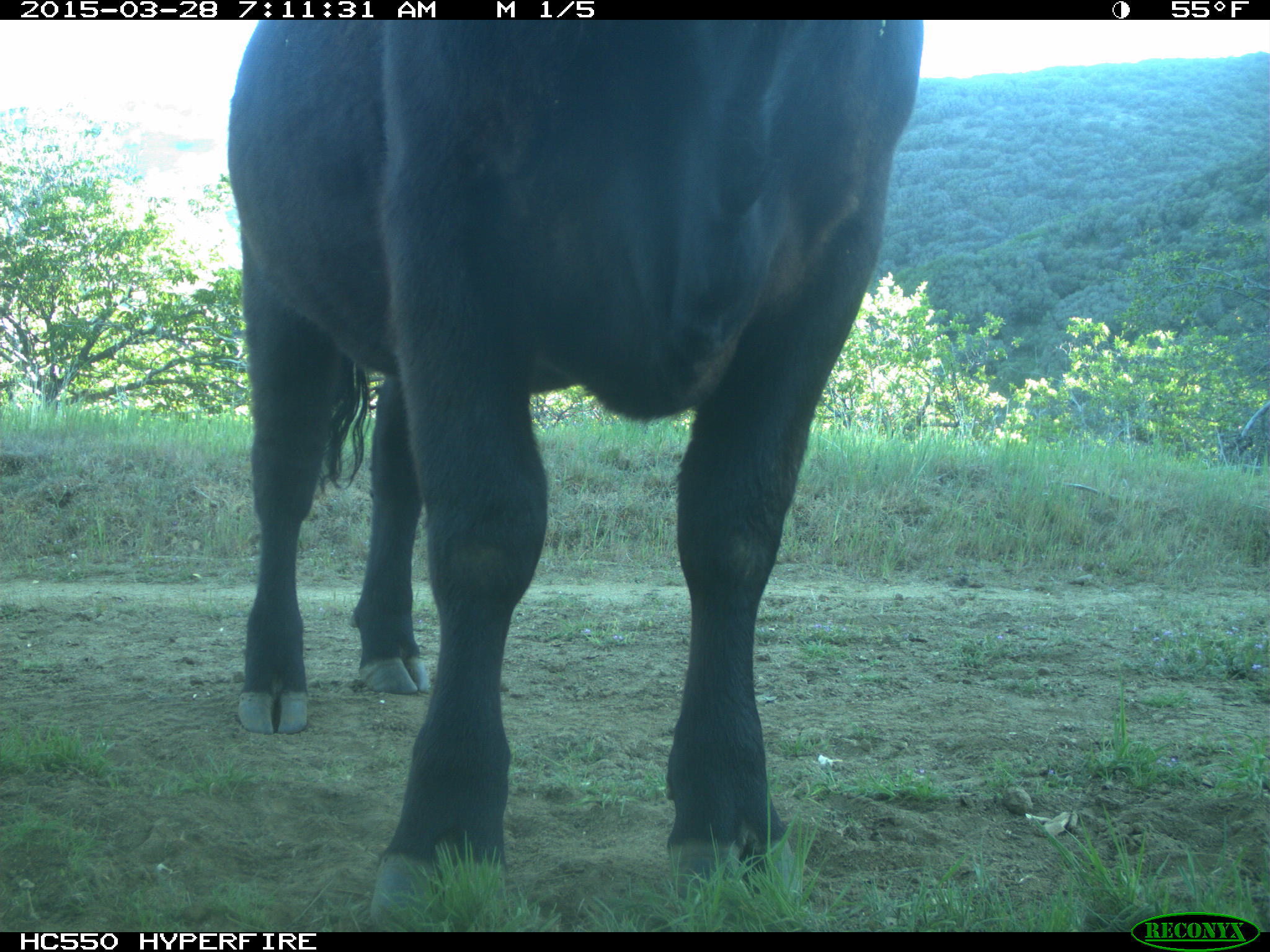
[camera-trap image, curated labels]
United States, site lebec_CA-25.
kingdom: Animalia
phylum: Chordata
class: Mammalia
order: Artiodactyla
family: Bovidae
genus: Bos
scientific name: Bos taurus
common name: domestic cow